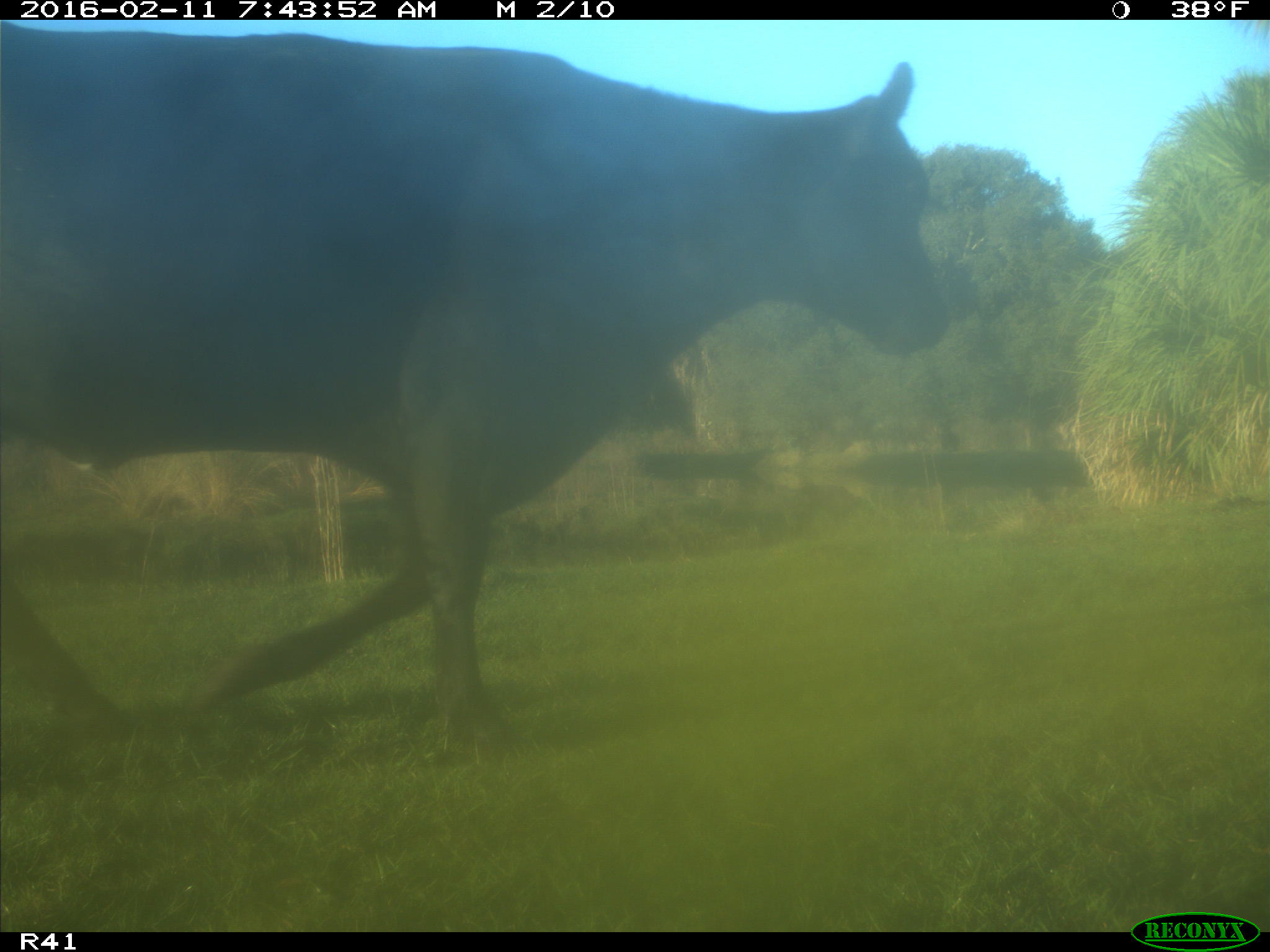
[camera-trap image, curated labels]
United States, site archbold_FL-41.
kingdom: Animalia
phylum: Chordata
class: Mammalia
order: Artiodactyla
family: Bovidae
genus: Bos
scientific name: Bos taurus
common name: domestic cow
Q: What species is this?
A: Bos taurus (domestic cow).